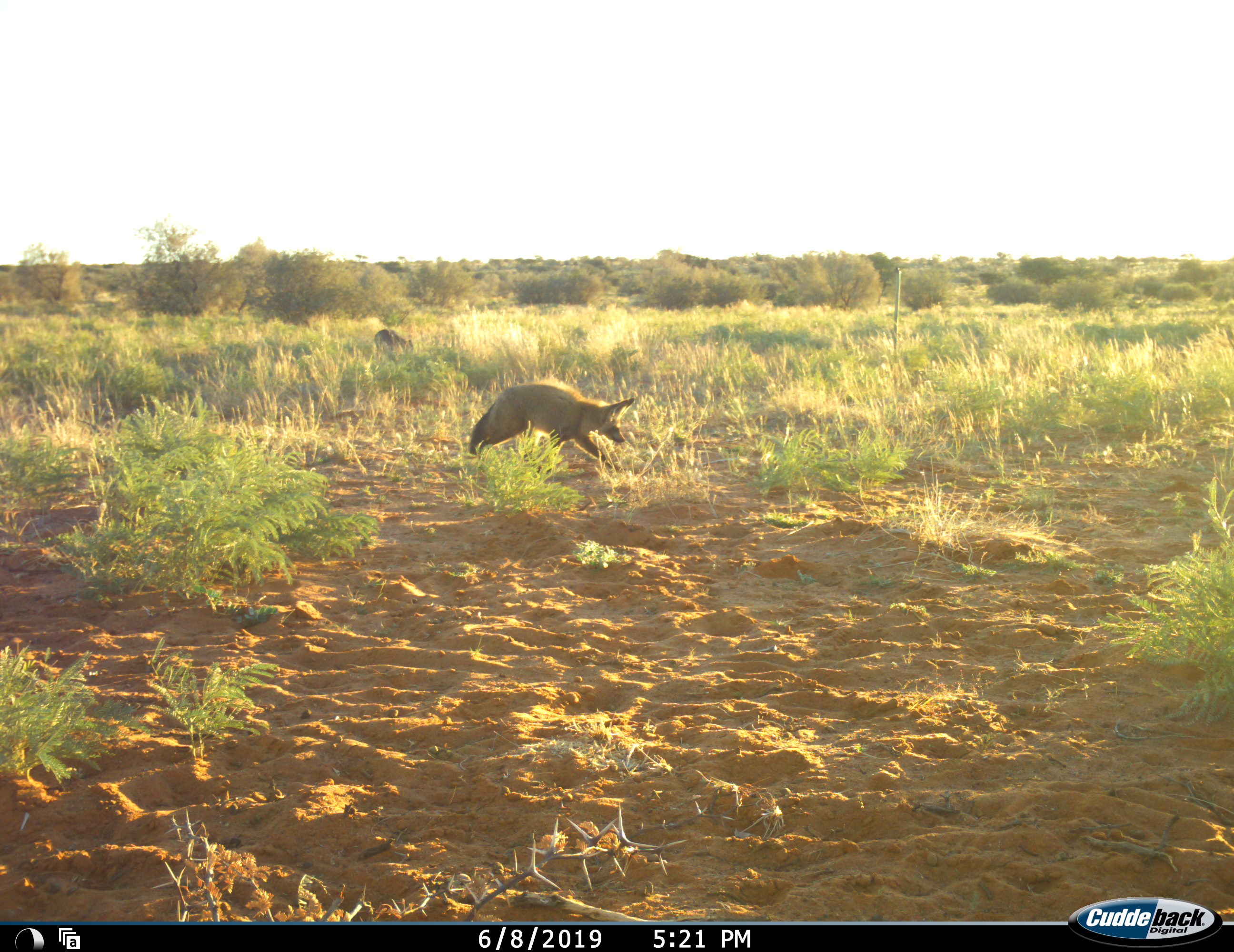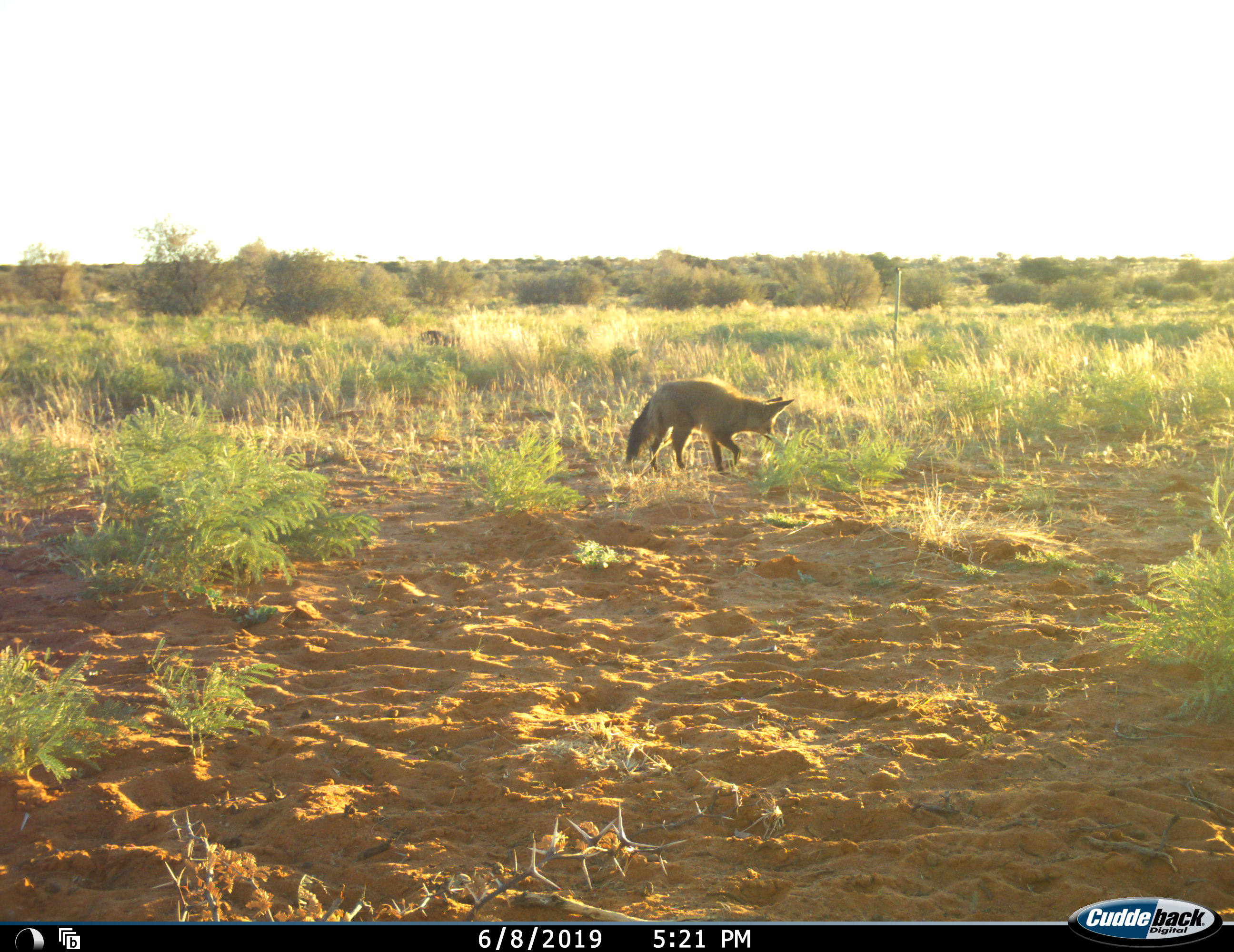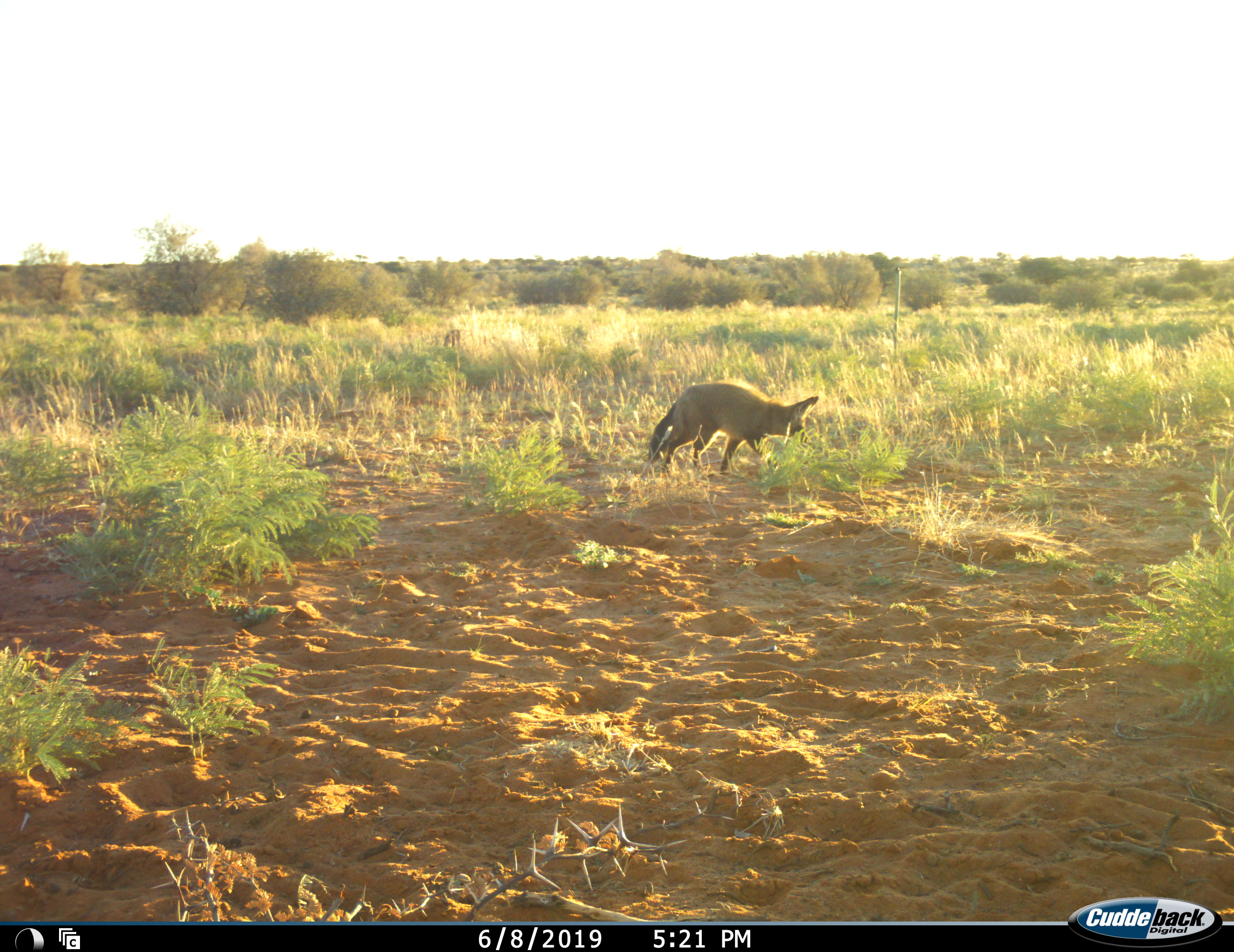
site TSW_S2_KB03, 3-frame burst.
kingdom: Animalia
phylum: Chordata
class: Mammalia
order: Carnivora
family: Canidae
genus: Otocyon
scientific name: Otocyon megalotis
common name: bat-eared fox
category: foxbateared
Foxbateared (bat-eared fox) (Otocyon megalotis), count 2. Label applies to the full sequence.